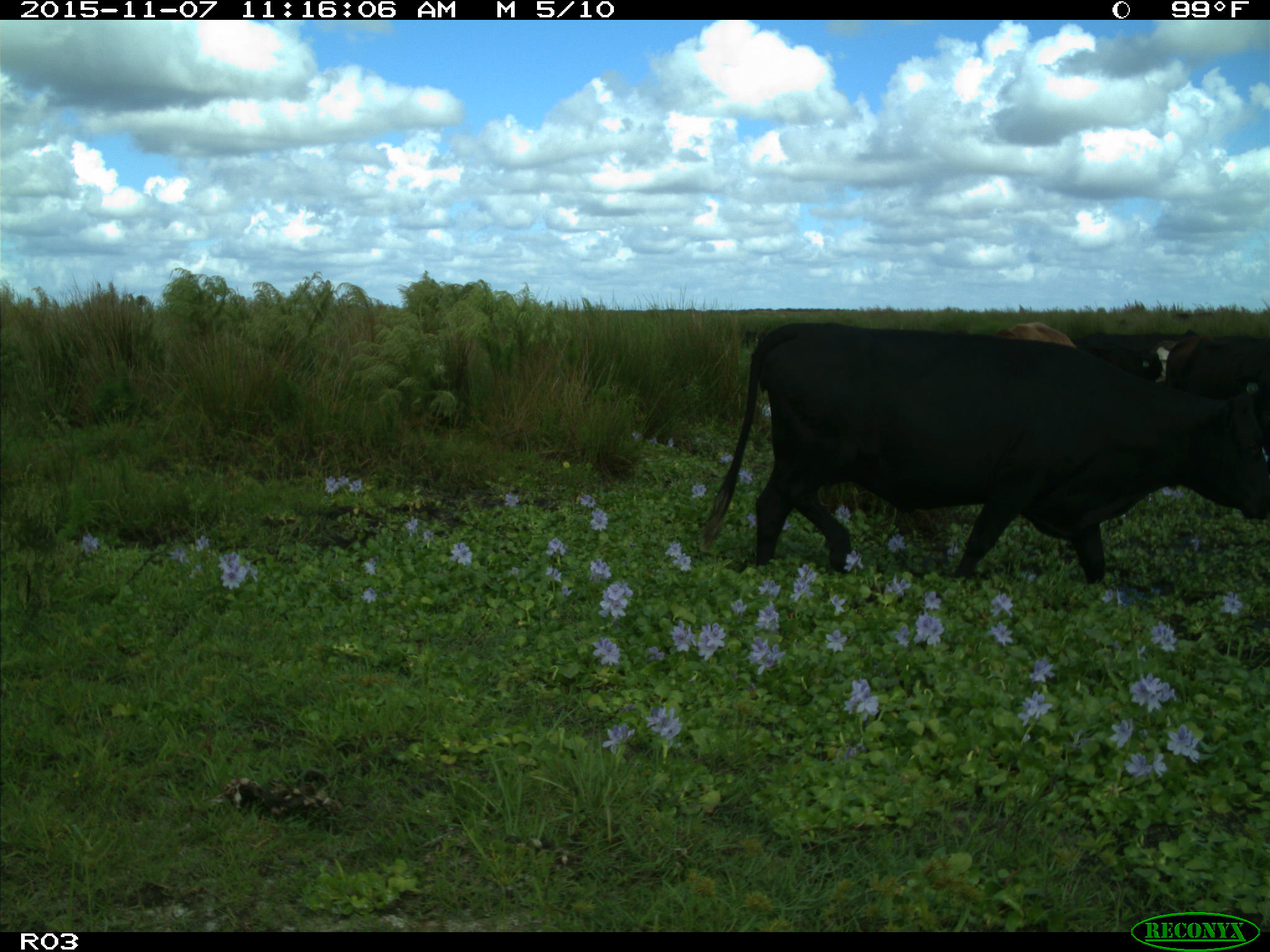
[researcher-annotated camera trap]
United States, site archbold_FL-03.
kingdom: Animalia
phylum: Chordata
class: Mammalia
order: Artiodactyla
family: Bovidae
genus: Bos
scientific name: Bos taurus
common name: domestic cow